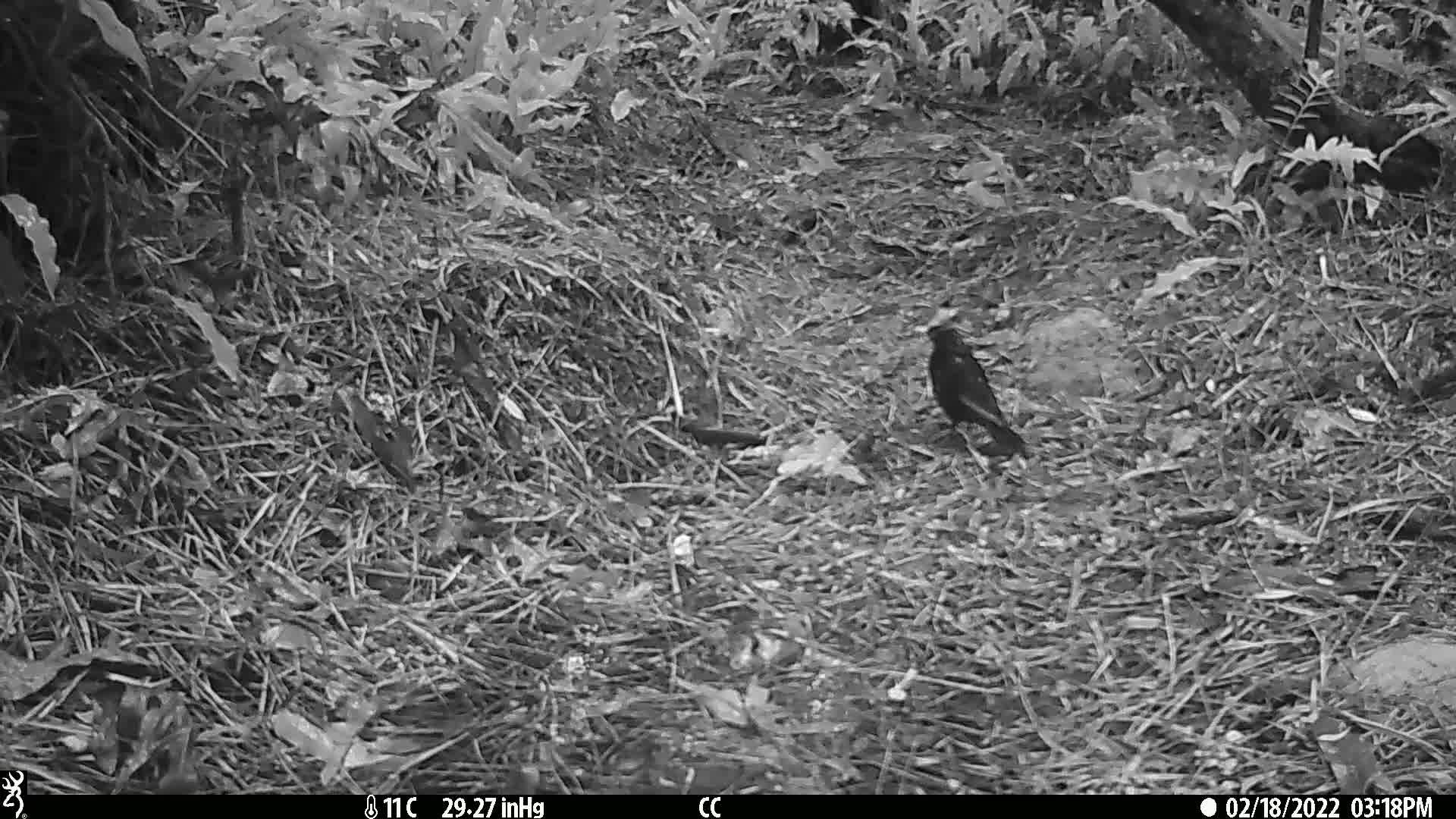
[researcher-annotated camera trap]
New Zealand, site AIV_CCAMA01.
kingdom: Animalia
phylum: Chordata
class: Aves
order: Passeriformes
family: Turdidae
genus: Turdus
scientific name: Turdus merula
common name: eurasian blackbird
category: blackbird